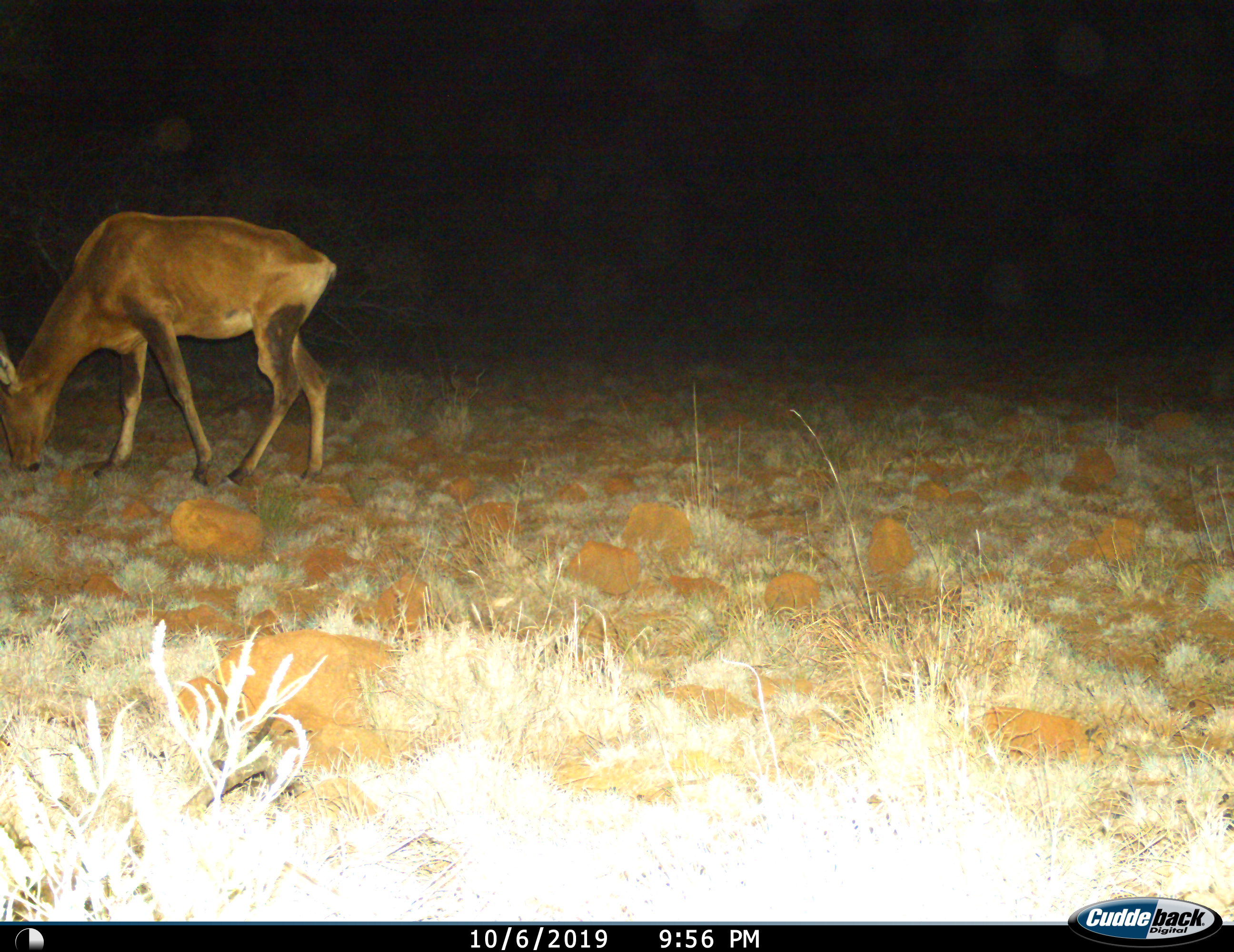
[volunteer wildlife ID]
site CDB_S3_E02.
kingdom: Animalia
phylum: Chordata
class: Mammalia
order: Artiodactyla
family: Bovidae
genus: Alcelaphus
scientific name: Alcelaphus buselaphus caama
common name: red hartebeest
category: hartebeestred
Hartebeestred (red hartebeest) (Alcelaphus buselaphus caama), count 1. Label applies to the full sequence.